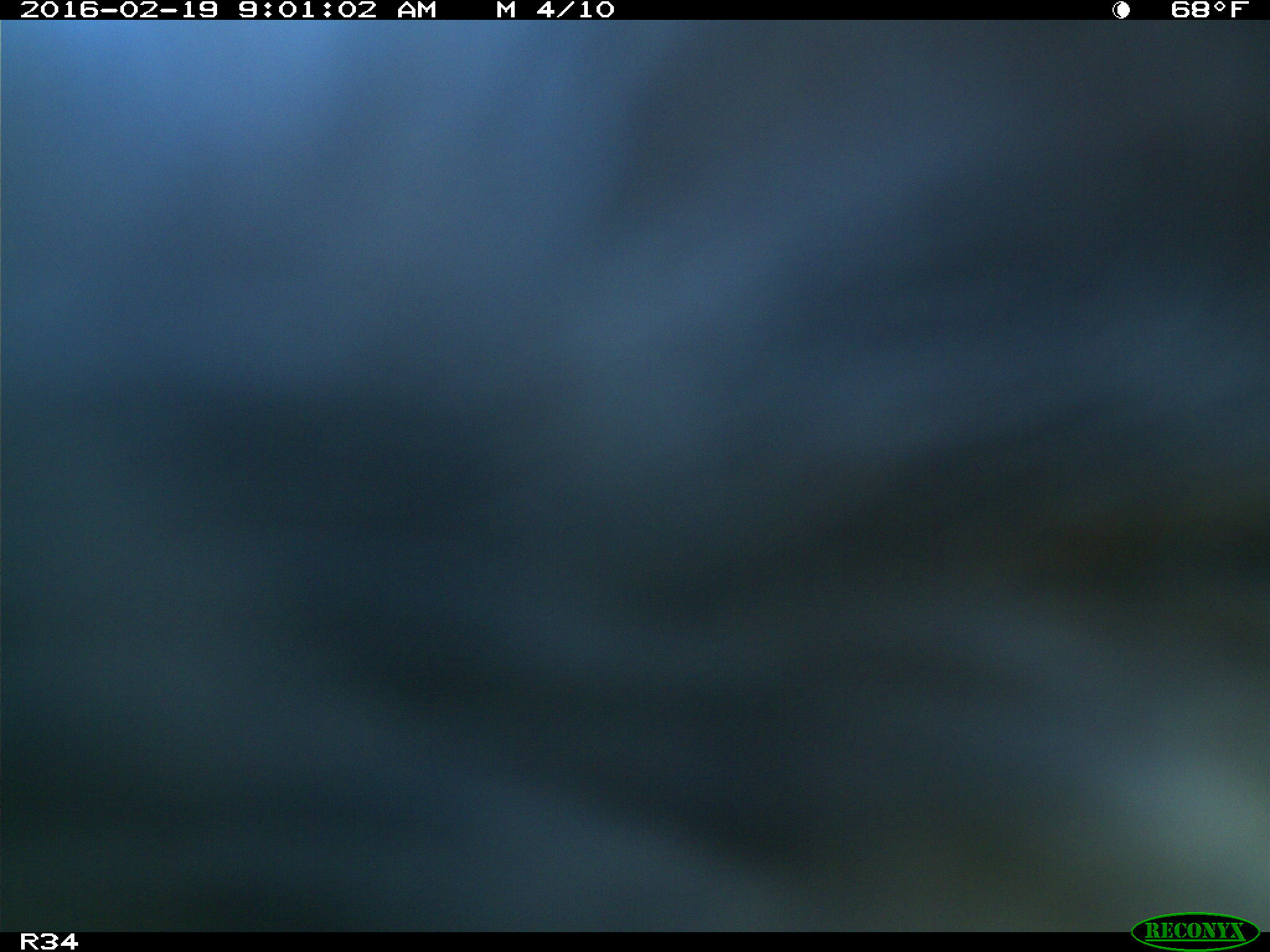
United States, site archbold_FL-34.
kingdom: Animalia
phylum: Chordata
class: Mammalia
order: Artiodactyla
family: Bovidae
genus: Bos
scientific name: Bos taurus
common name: domestic cow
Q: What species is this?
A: Bos taurus (domestic cow).